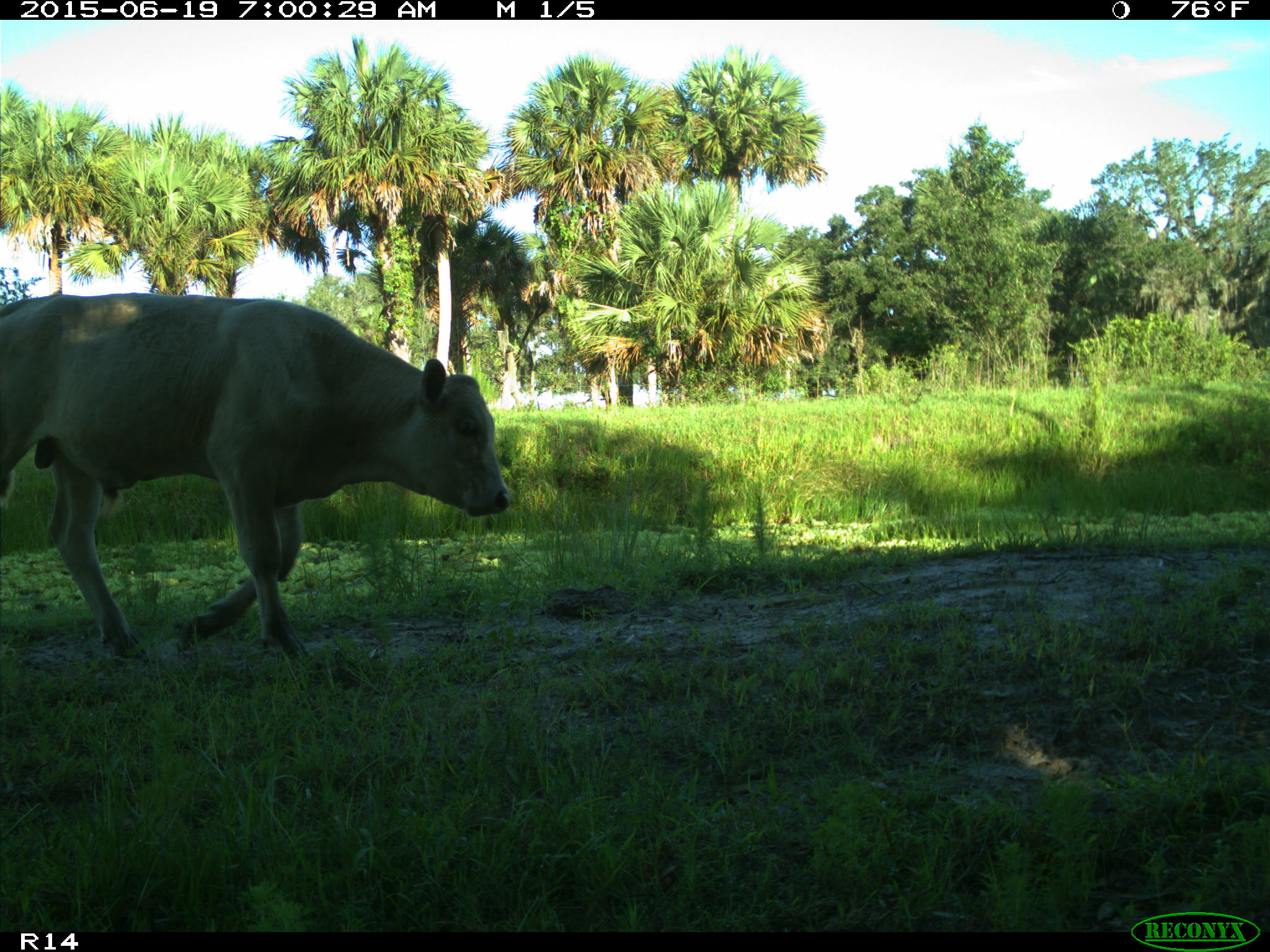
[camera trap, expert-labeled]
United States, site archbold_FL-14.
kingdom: Animalia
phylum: Chordata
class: Mammalia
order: Artiodactyla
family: Bovidae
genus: Bos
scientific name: Bos taurus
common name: domestic cow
Bos taurus (domestic cow).